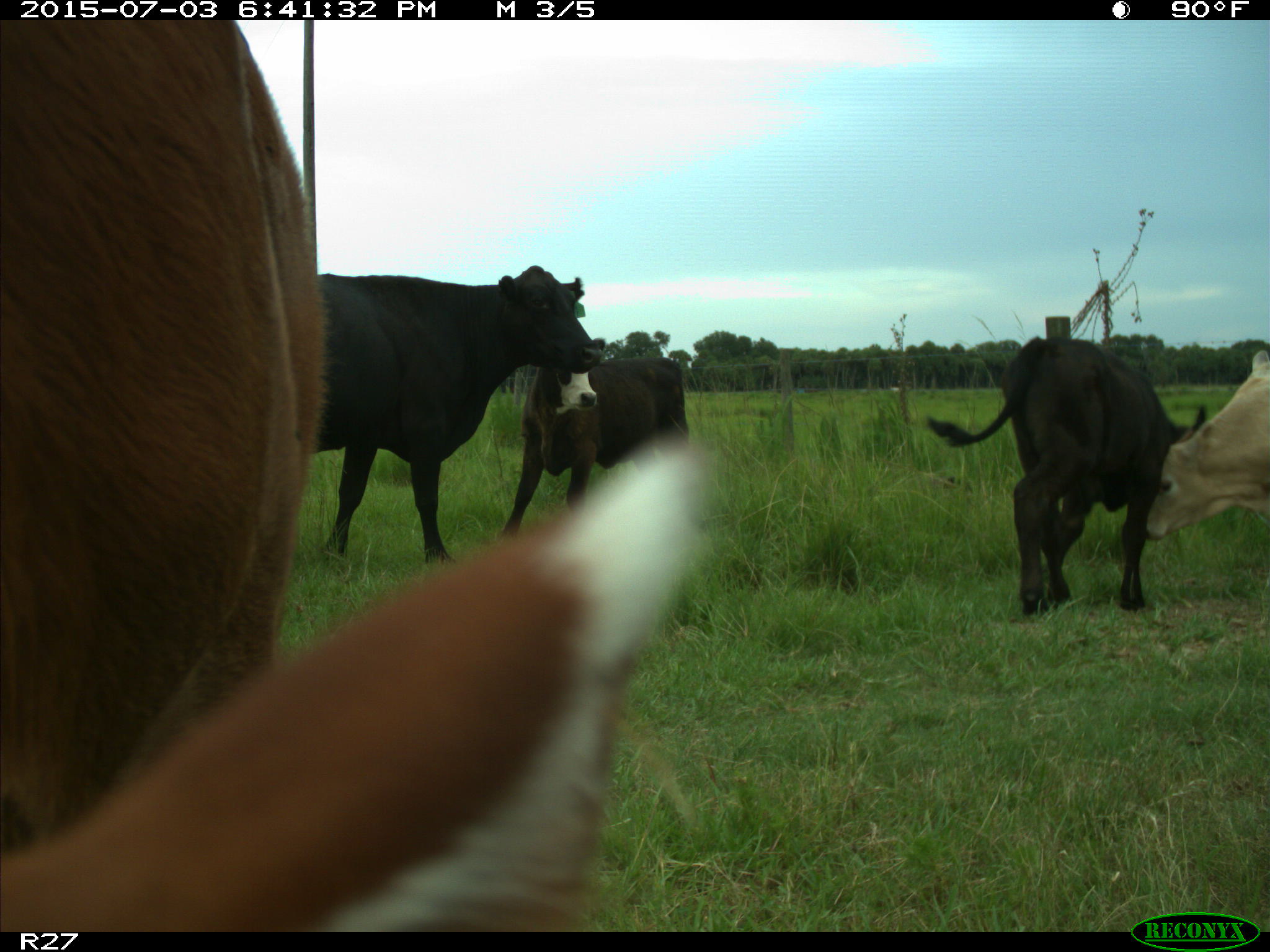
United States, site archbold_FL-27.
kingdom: Animalia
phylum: Chordata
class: Mammalia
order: Artiodactyla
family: Bovidae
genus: Bos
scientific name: Bos taurus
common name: domestic cow